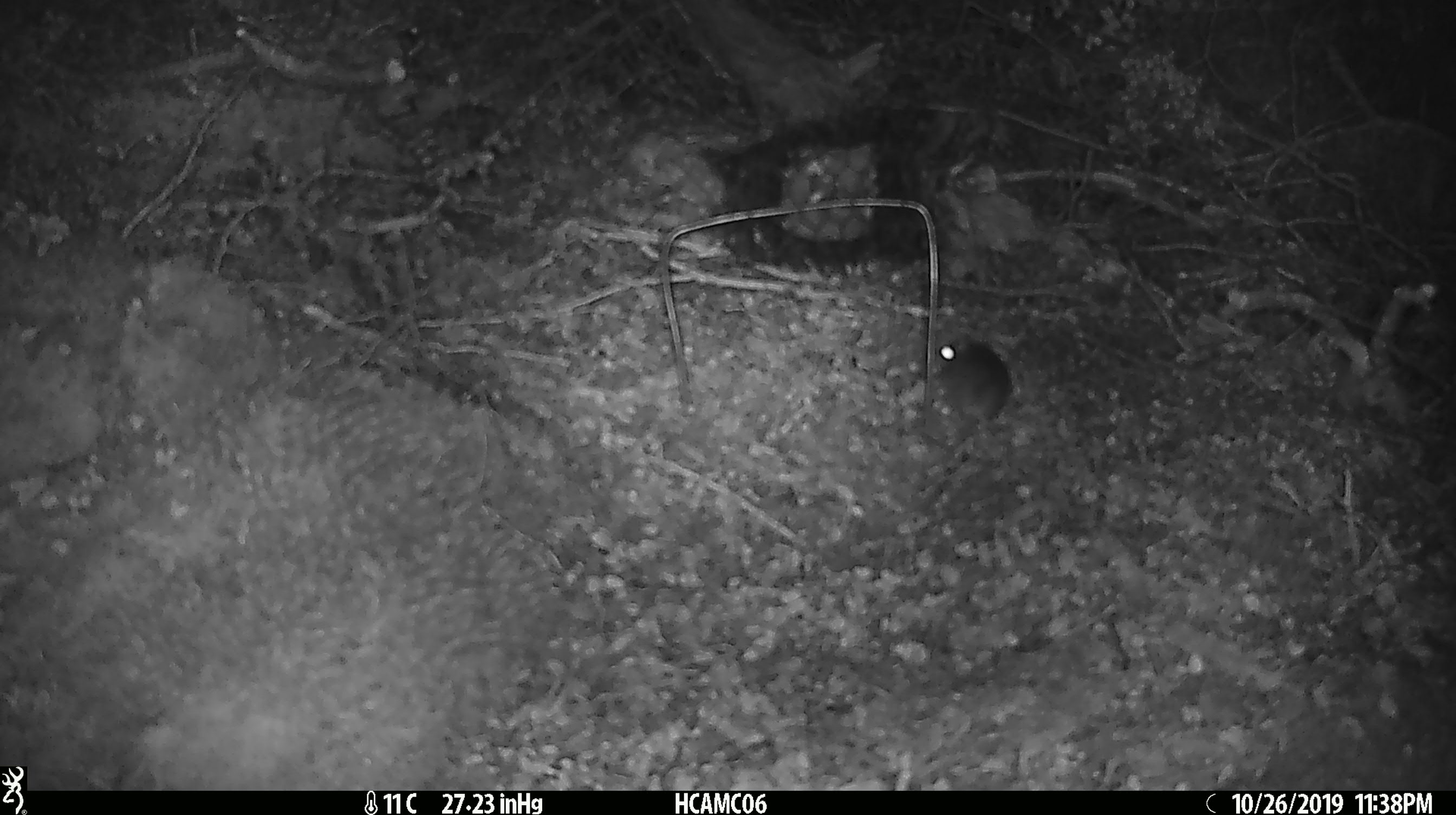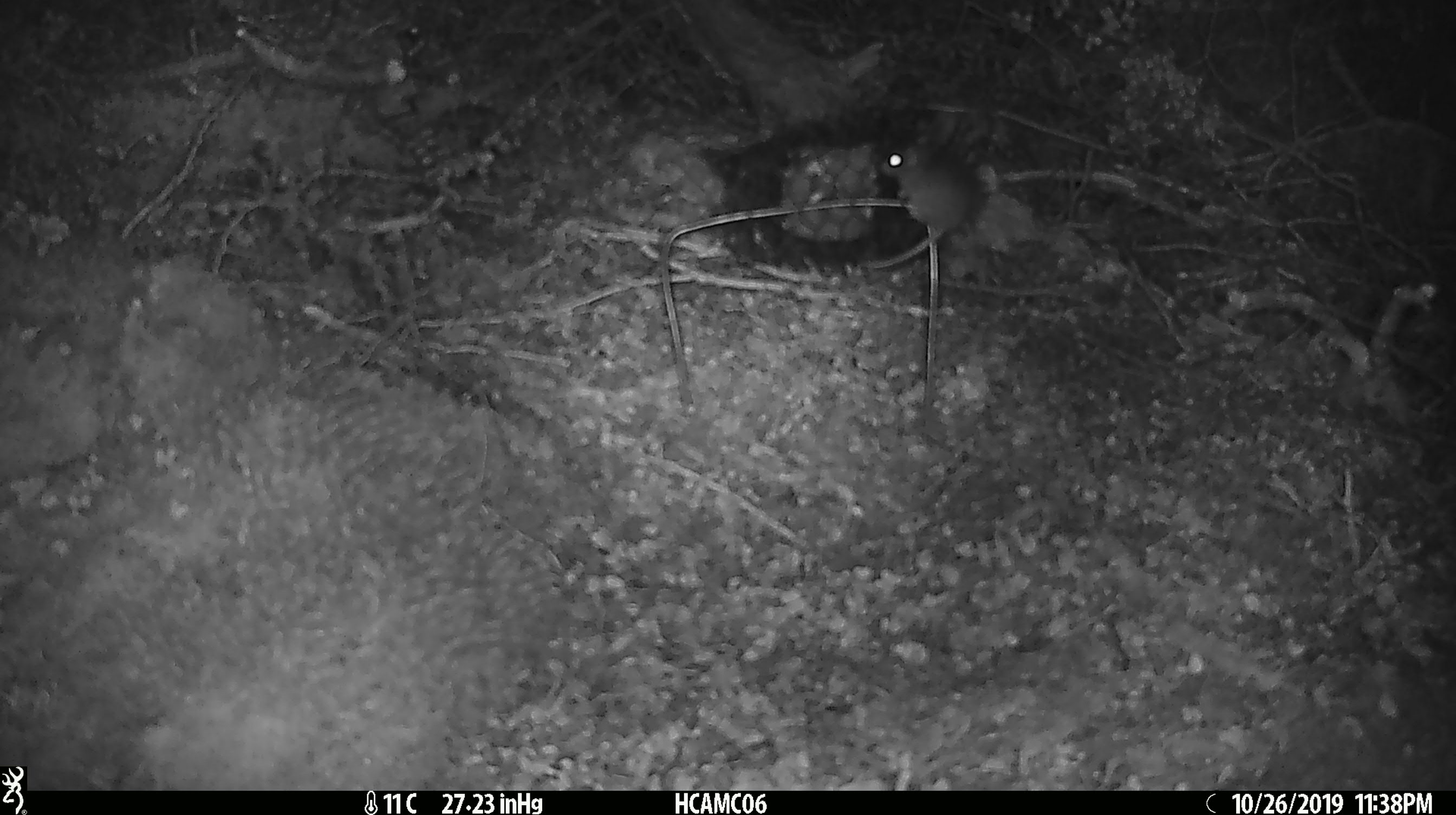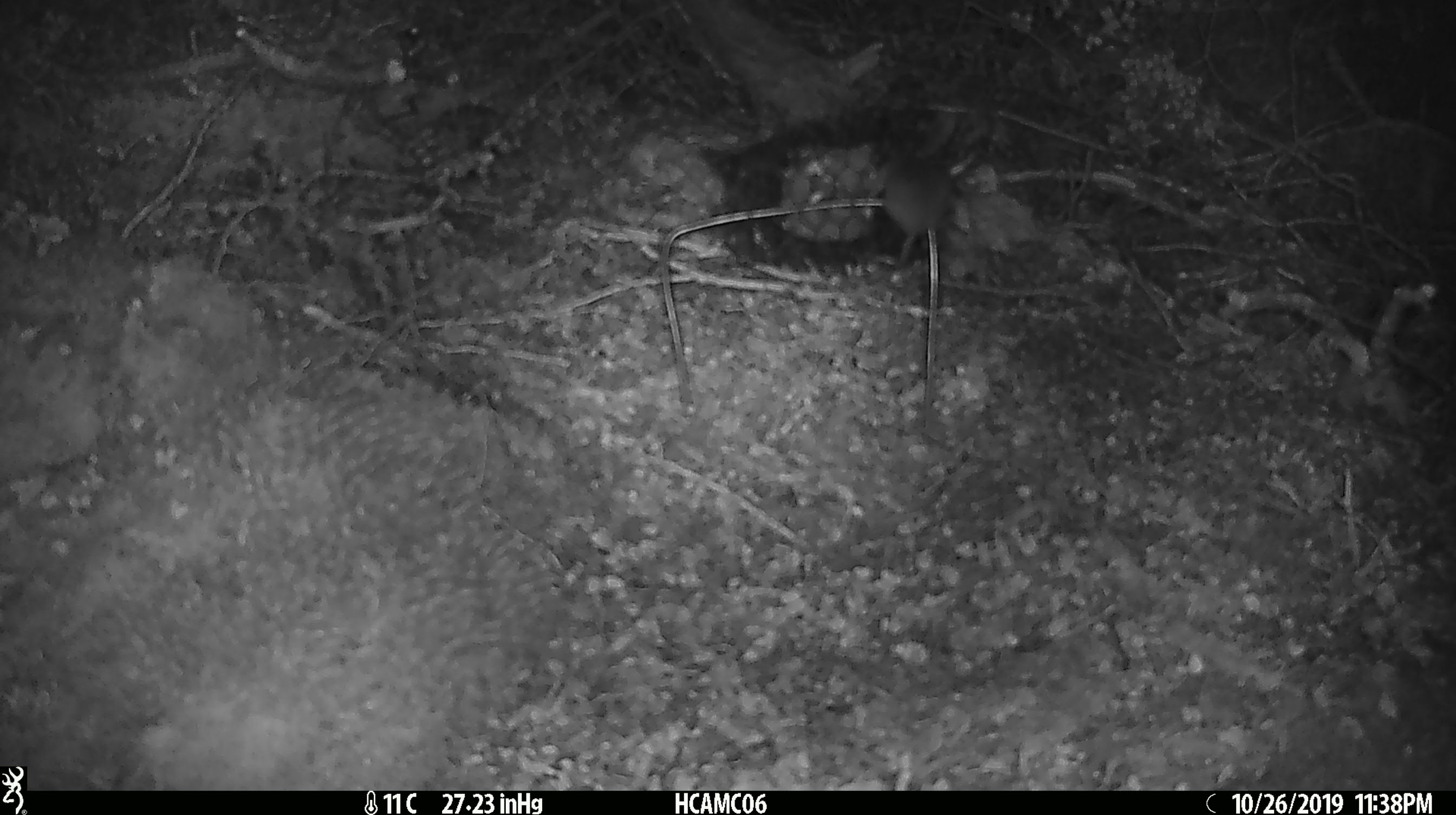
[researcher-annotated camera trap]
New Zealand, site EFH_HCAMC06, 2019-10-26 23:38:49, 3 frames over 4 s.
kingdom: Animalia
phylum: Chordata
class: Mammalia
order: Rodentia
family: Muridae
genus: Mus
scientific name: Mus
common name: mouse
Mouse (Mus).